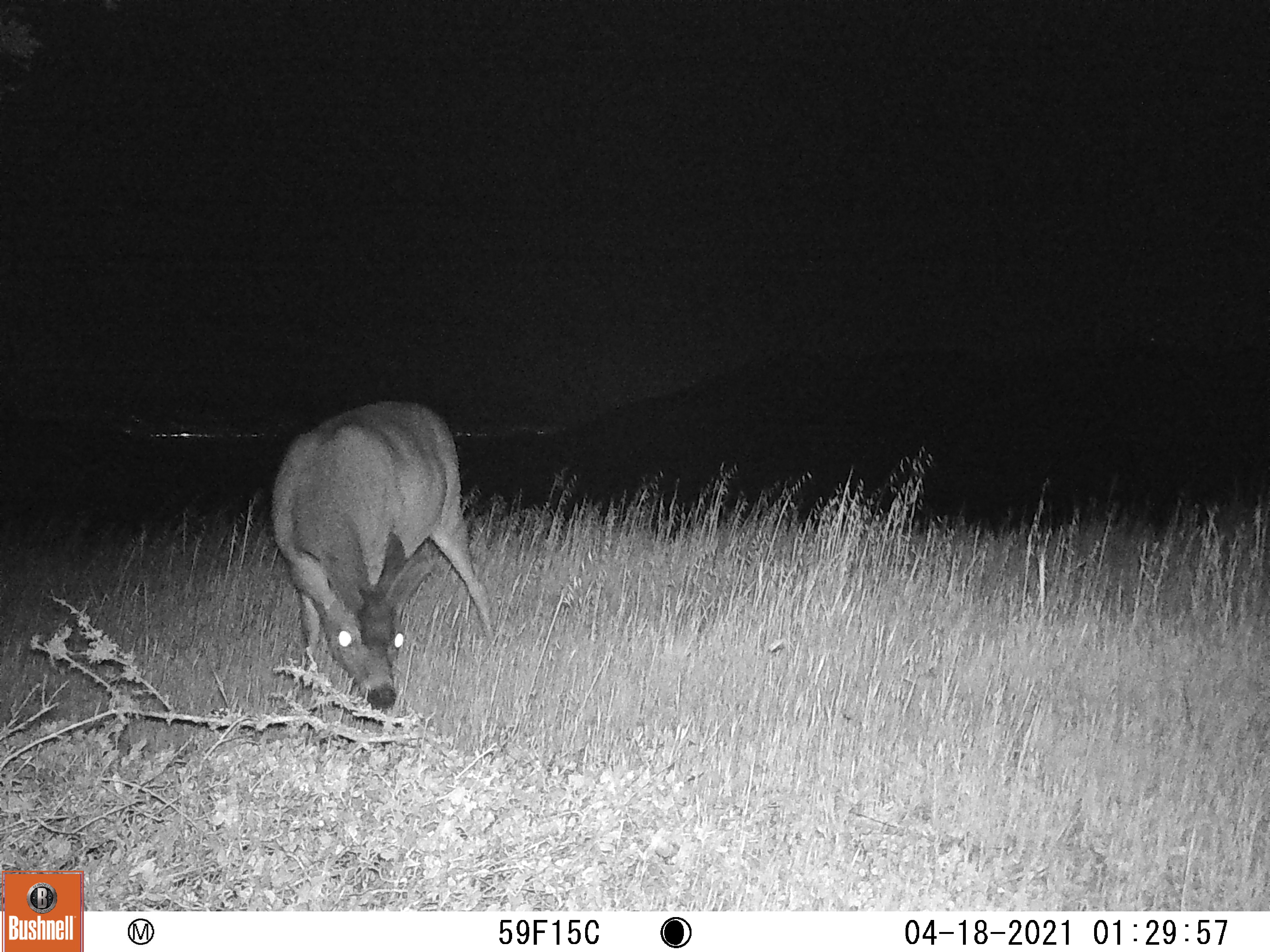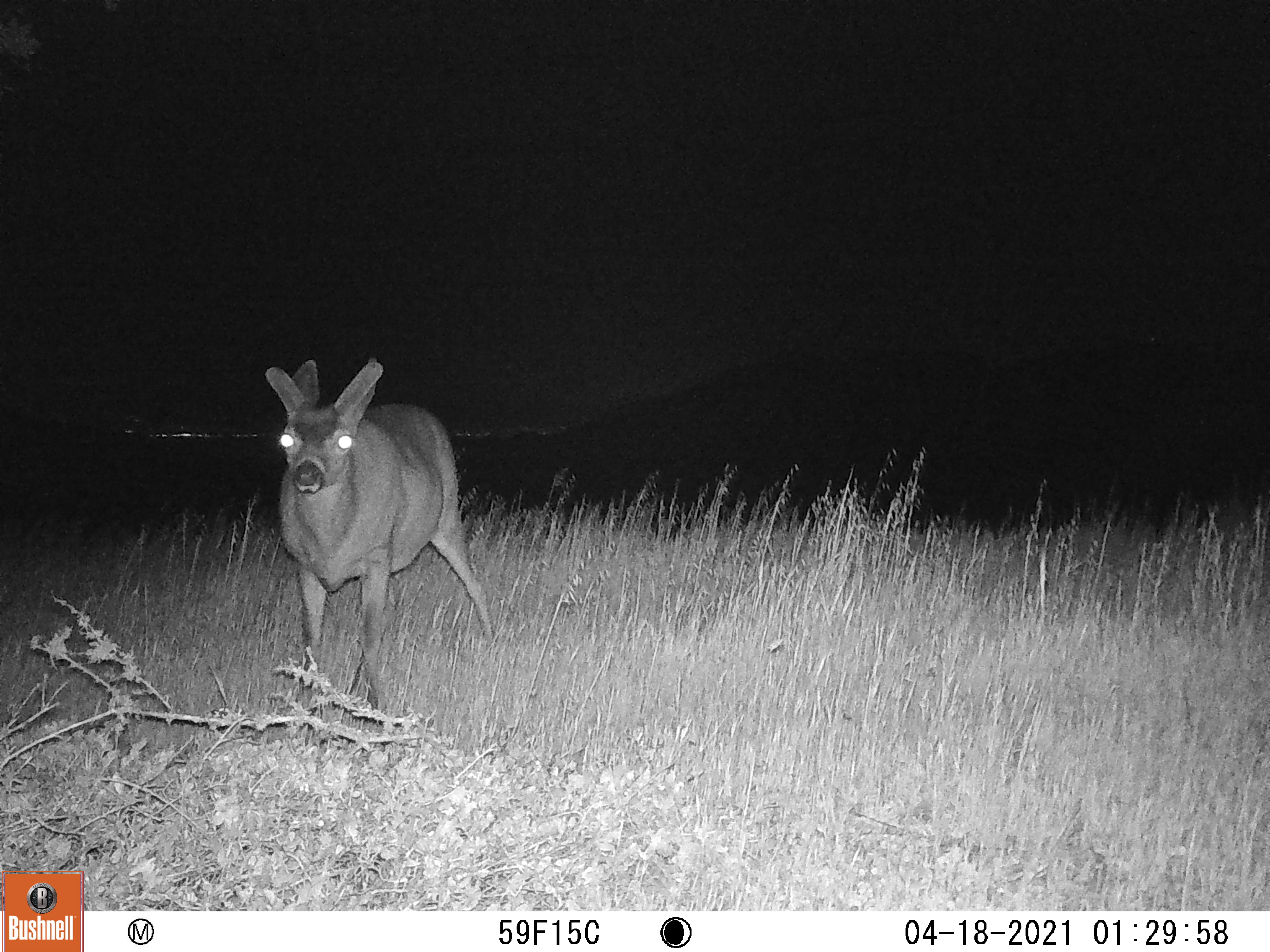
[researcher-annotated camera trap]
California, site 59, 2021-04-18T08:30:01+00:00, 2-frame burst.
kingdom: Animalia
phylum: Chordata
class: Mammalia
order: Artiodactyla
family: Cervidae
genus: Odocoileus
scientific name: Odocoileus hemionus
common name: mule deer